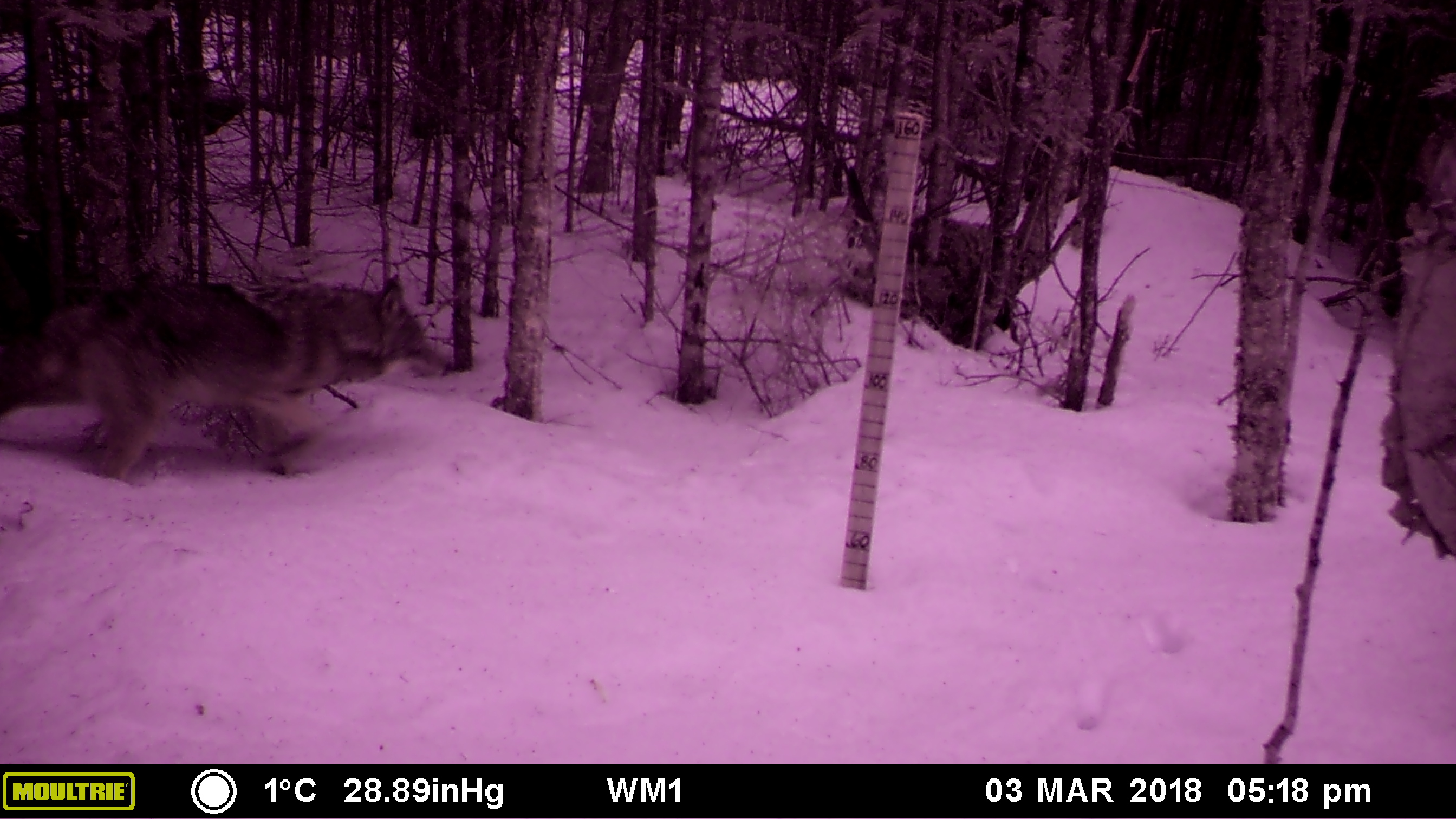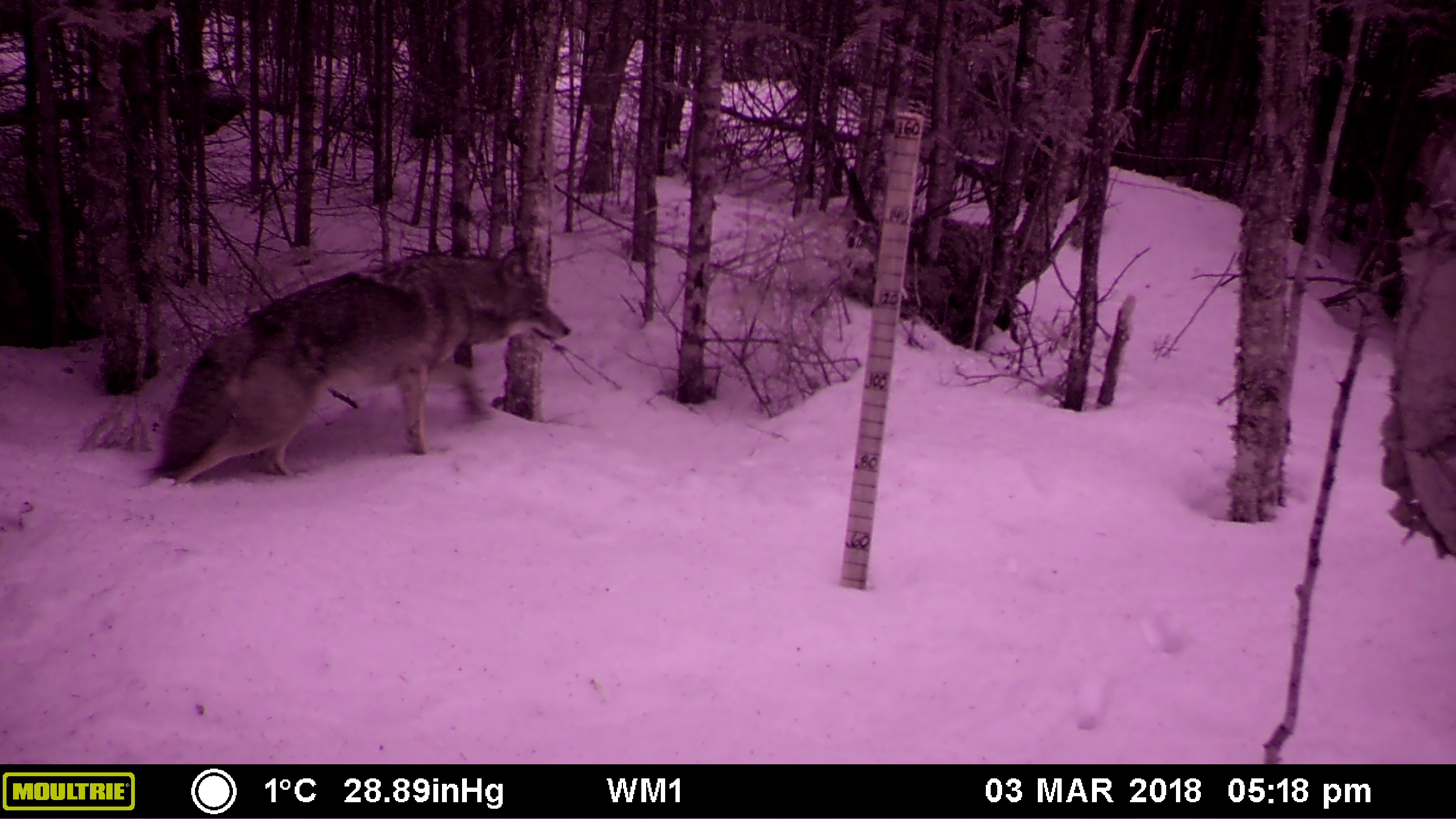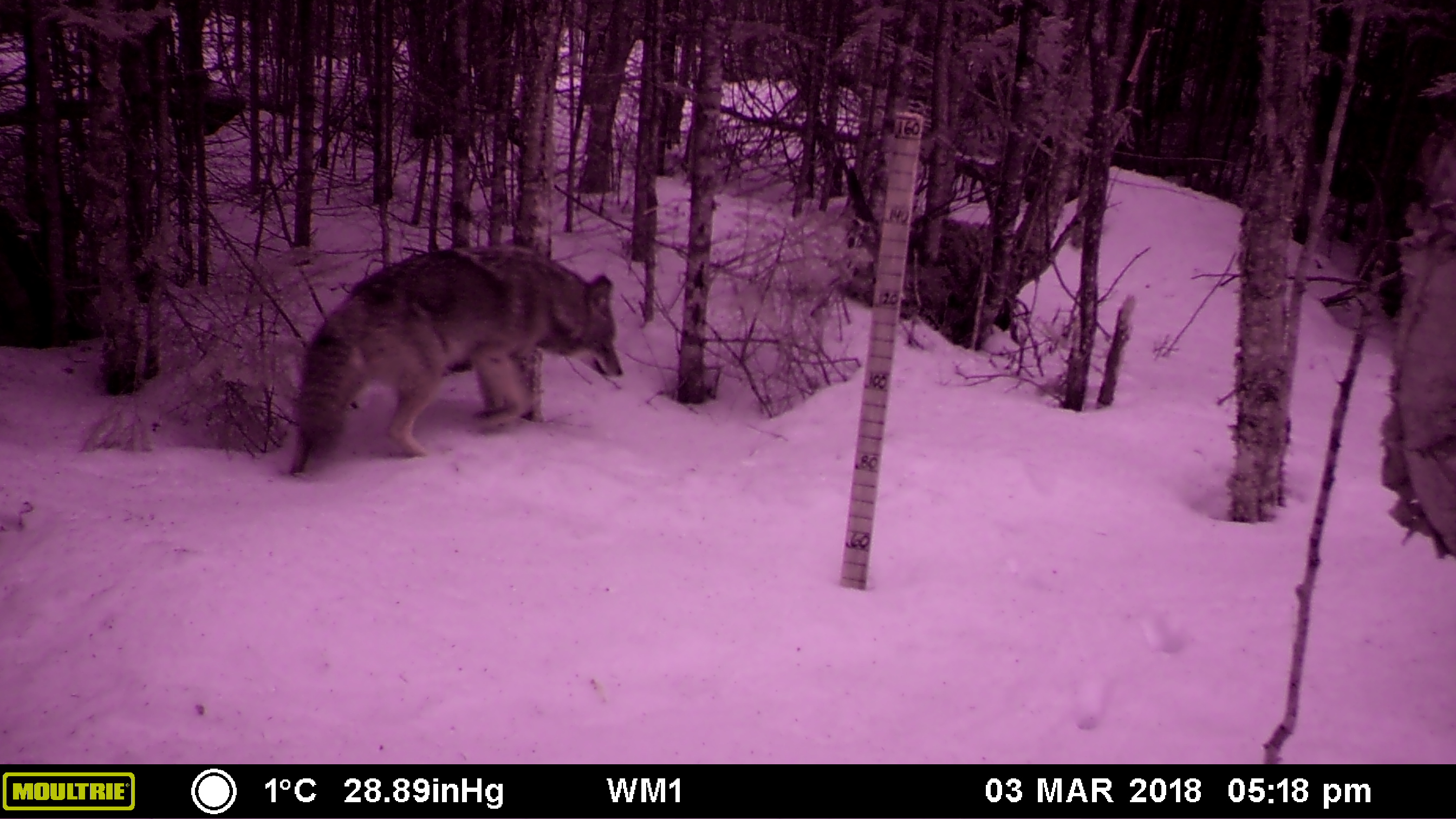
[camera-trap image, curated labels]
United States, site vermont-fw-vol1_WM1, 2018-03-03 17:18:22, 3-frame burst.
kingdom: Animalia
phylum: Chordata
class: Mammalia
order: Carnivora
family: Canidae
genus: Canis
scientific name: Canis latrans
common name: coyote